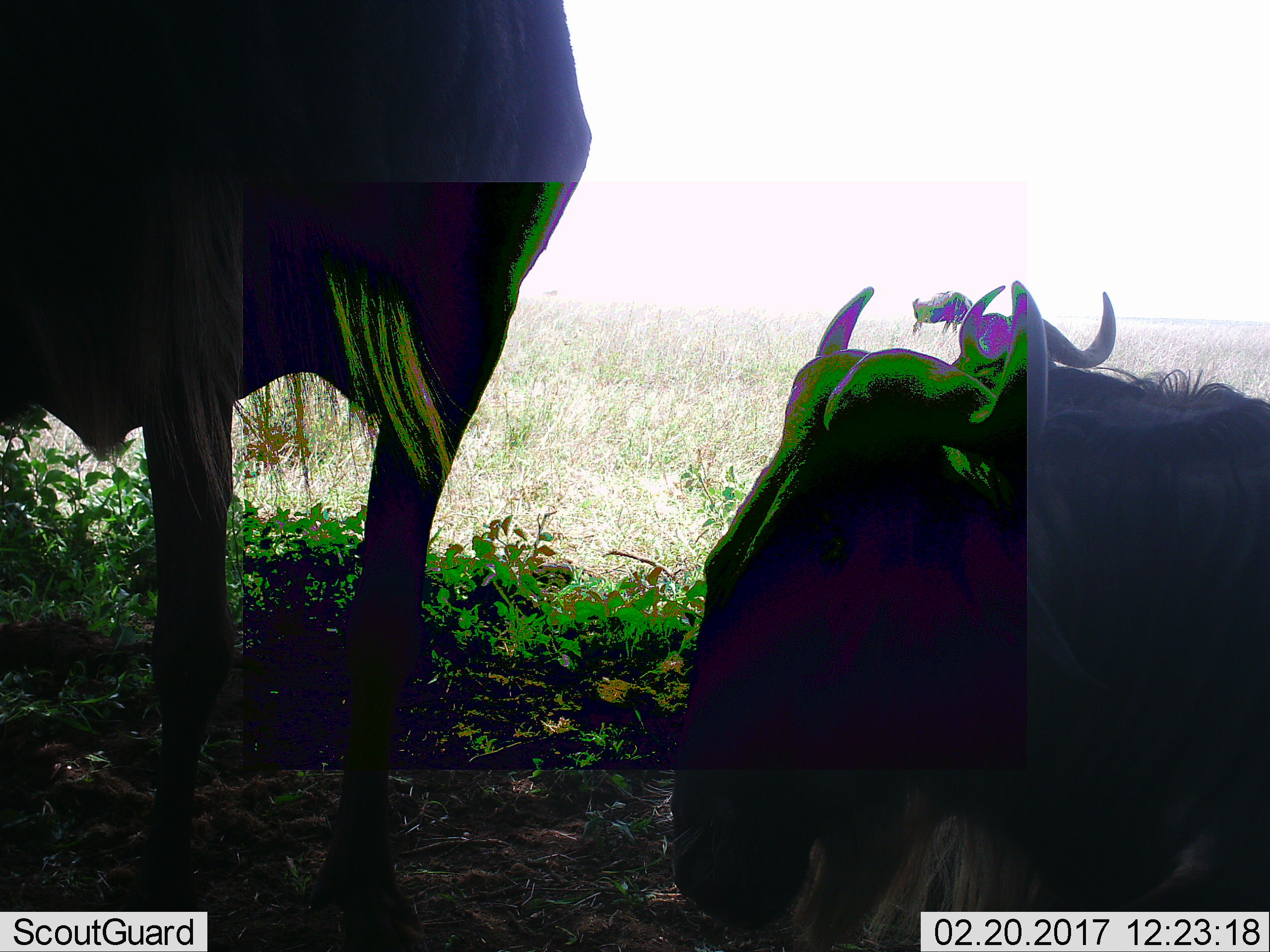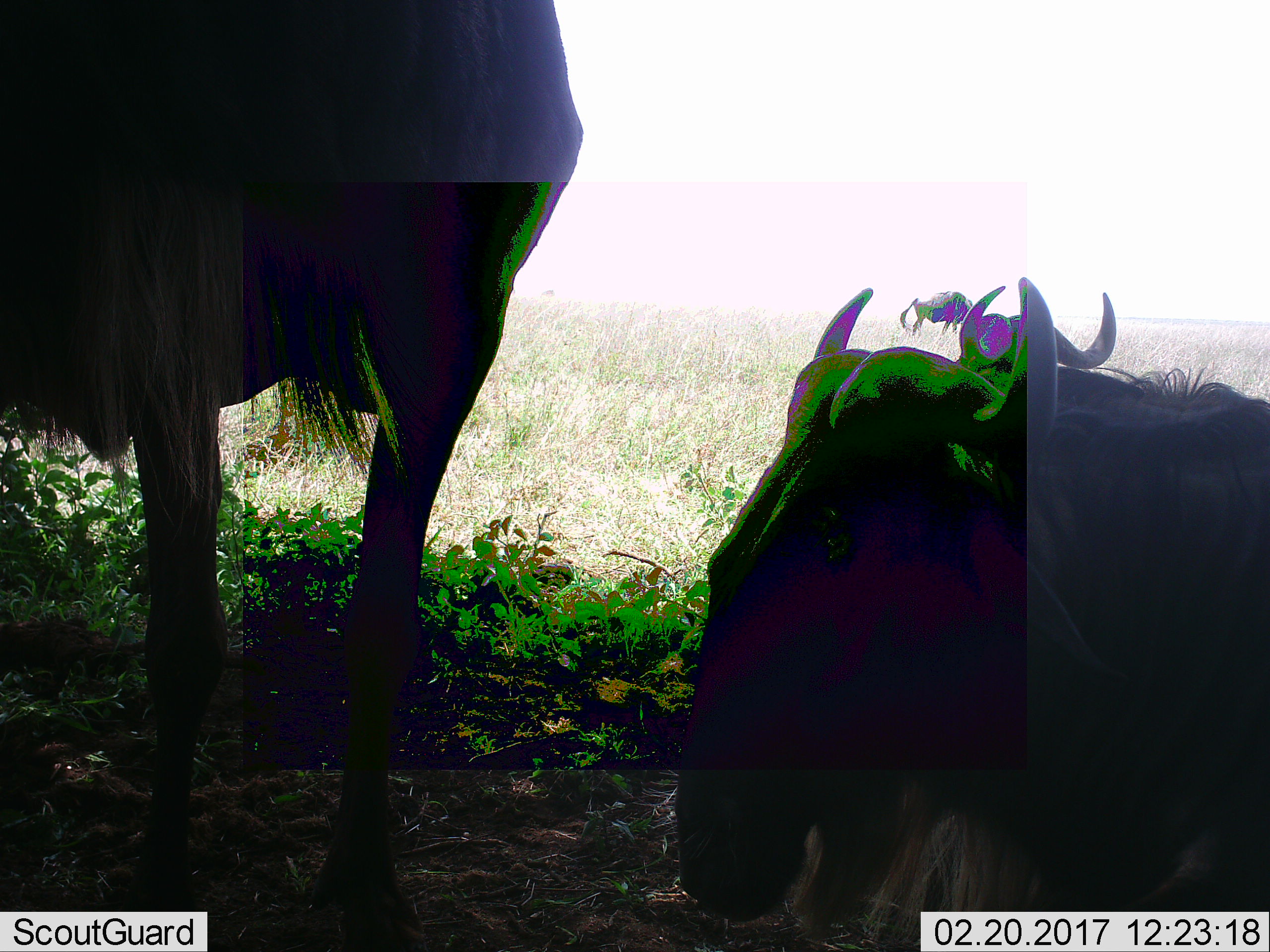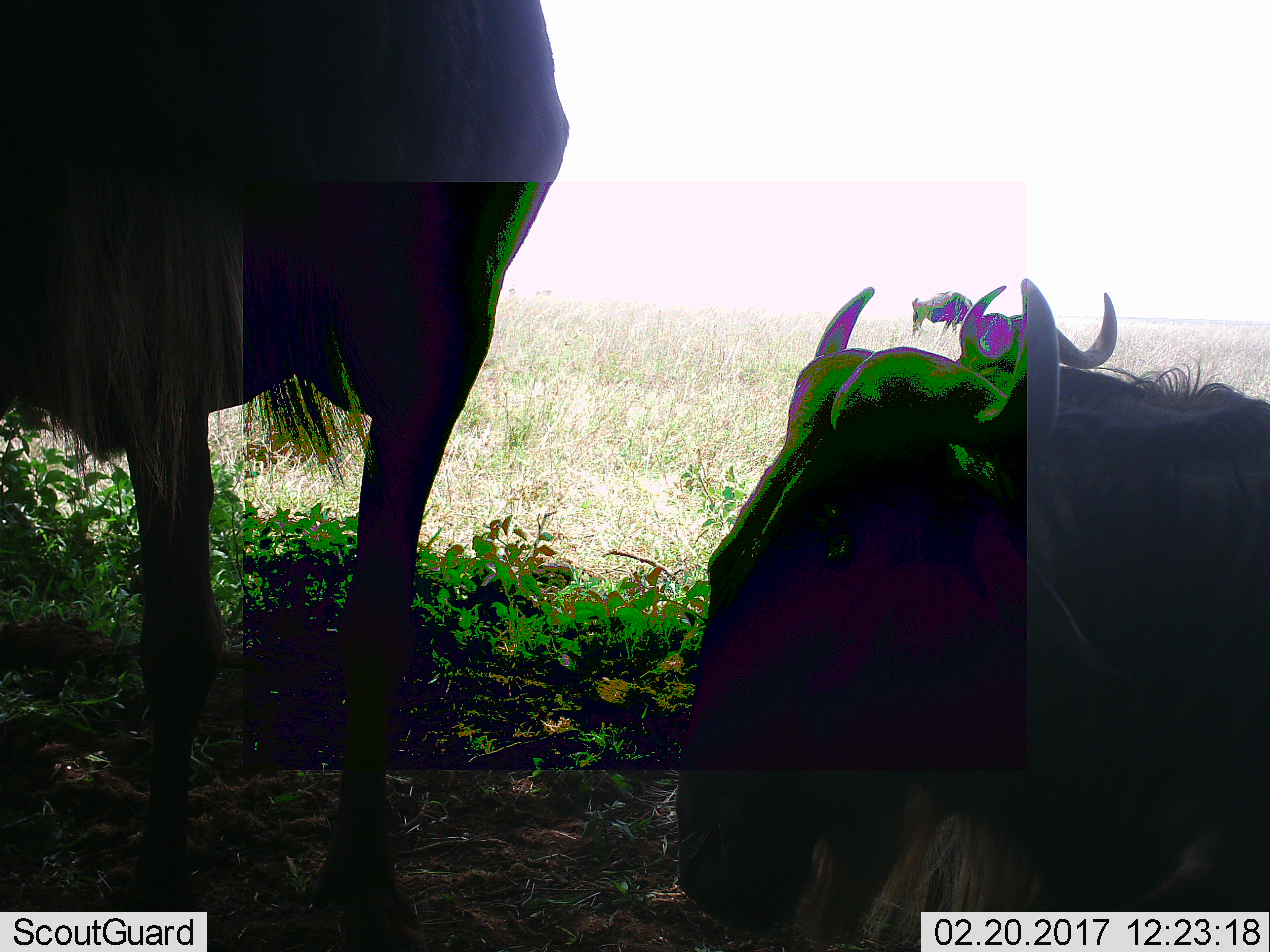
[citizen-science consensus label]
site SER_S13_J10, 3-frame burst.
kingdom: Animalia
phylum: Chordata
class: Mammalia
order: Artiodactyla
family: Bovidae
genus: Connochaetes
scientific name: Connochaetes taurinus taurinus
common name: blue wildebeest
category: wildebeestblue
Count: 4.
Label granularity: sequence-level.